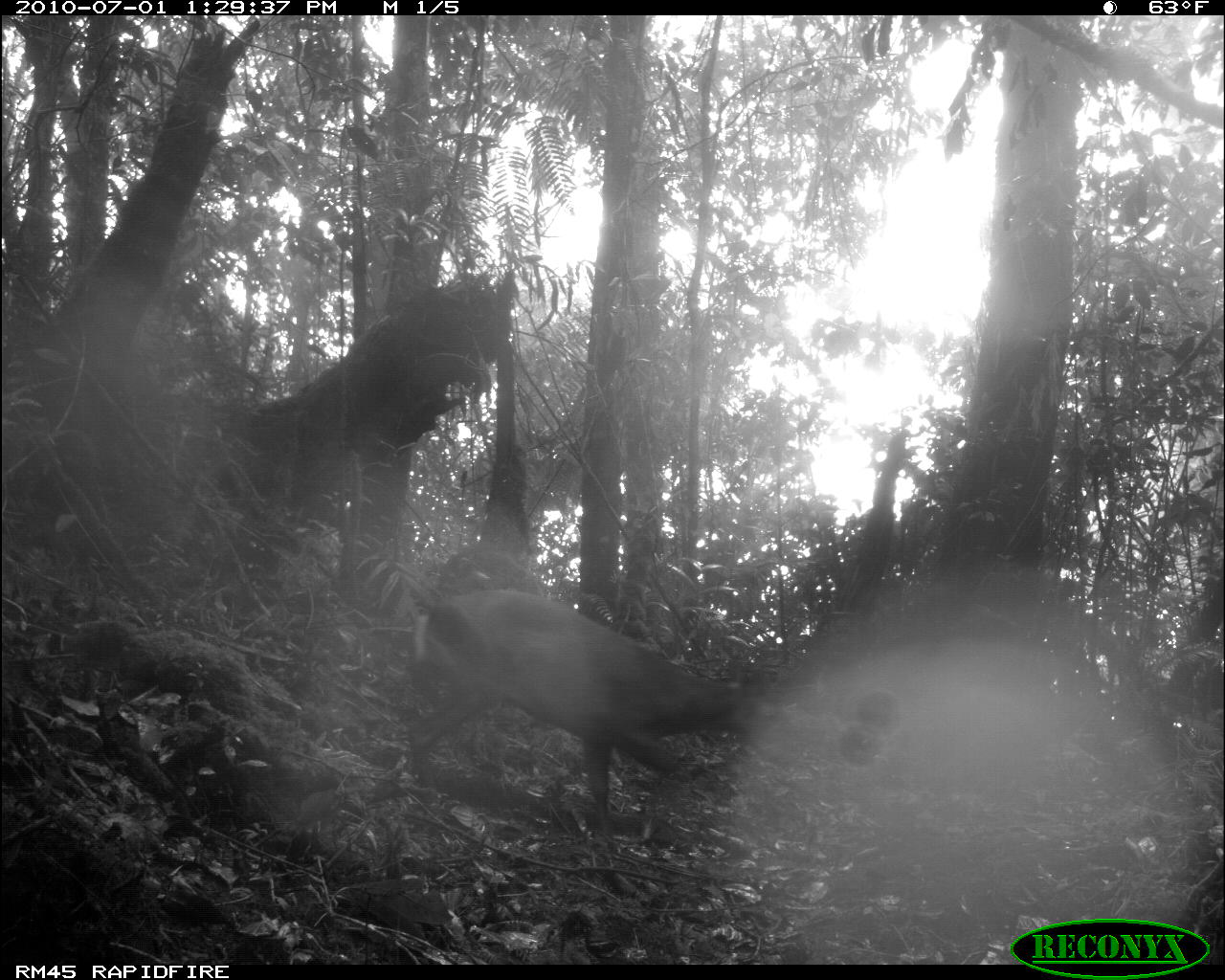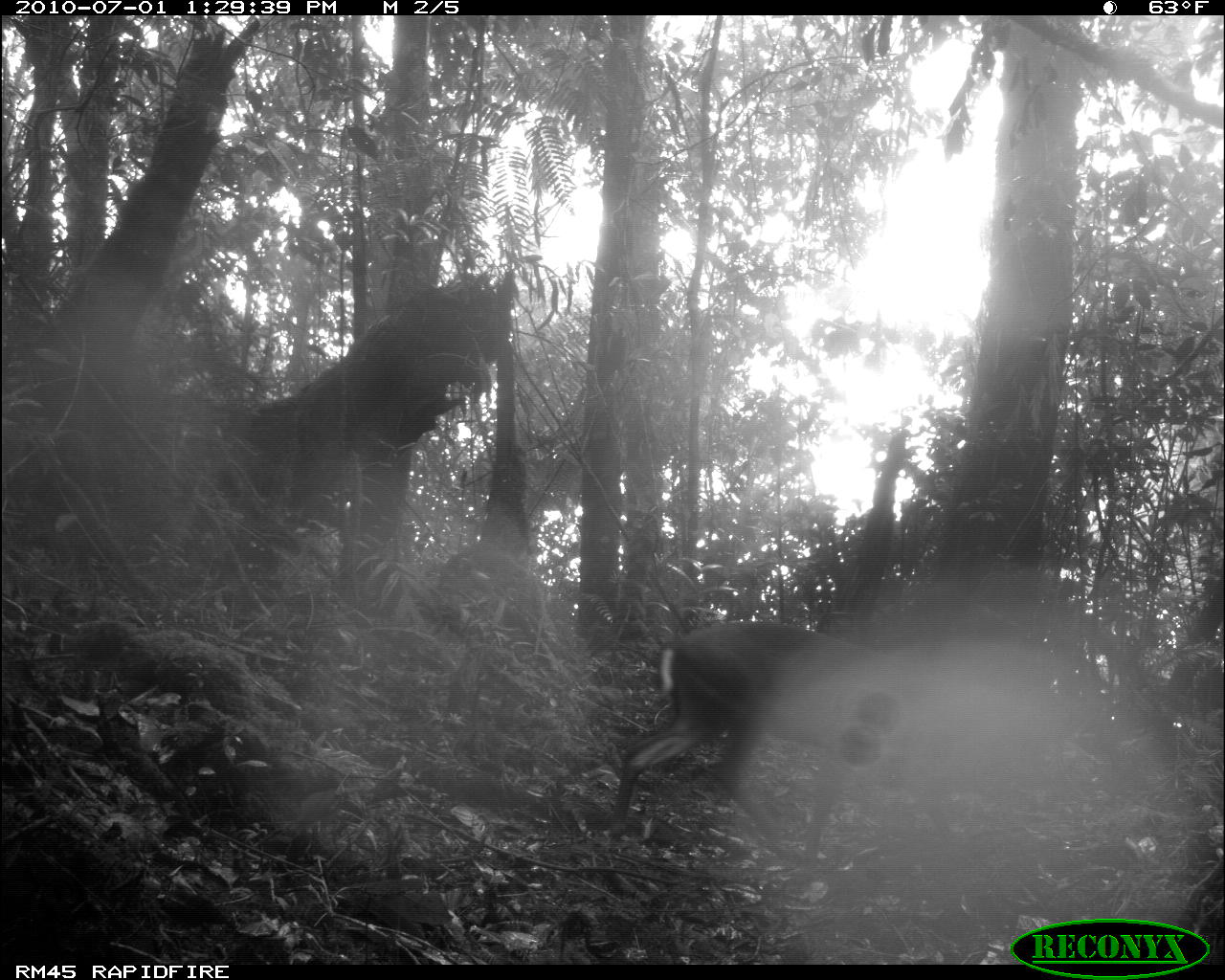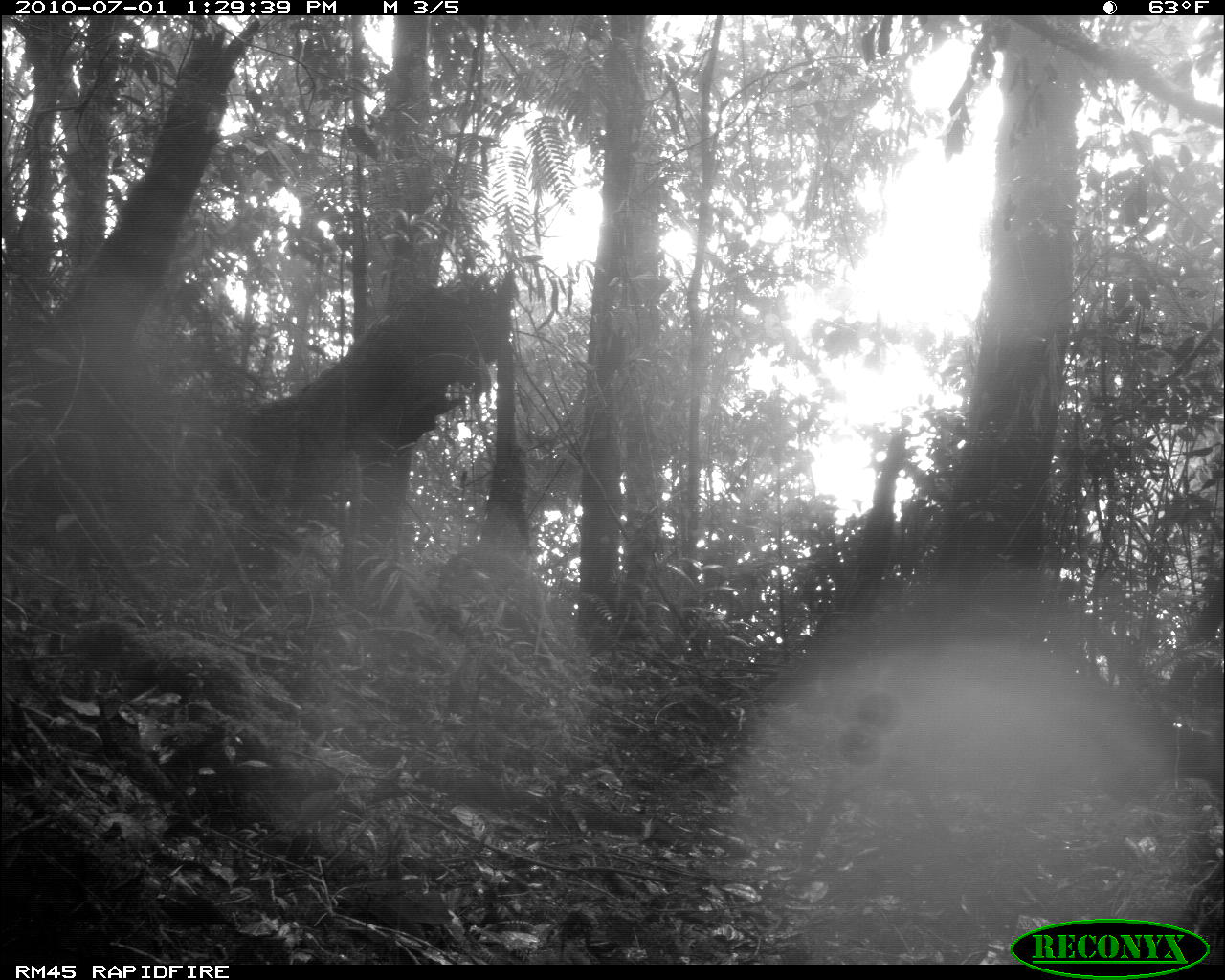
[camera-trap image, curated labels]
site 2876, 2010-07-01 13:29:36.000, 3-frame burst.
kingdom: Animalia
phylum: Chordata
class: Mammalia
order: Artiodactyla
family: Cervidae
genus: Muntiacus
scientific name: Muntiacus muntjak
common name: southern red muntjac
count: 1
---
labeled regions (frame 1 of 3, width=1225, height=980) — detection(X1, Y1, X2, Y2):
muntiacus muntjak: detection(406, 584, 797, 853)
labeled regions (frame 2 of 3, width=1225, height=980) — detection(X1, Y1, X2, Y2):
muntiacus muntjak: detection(606, 615, 922, 877)